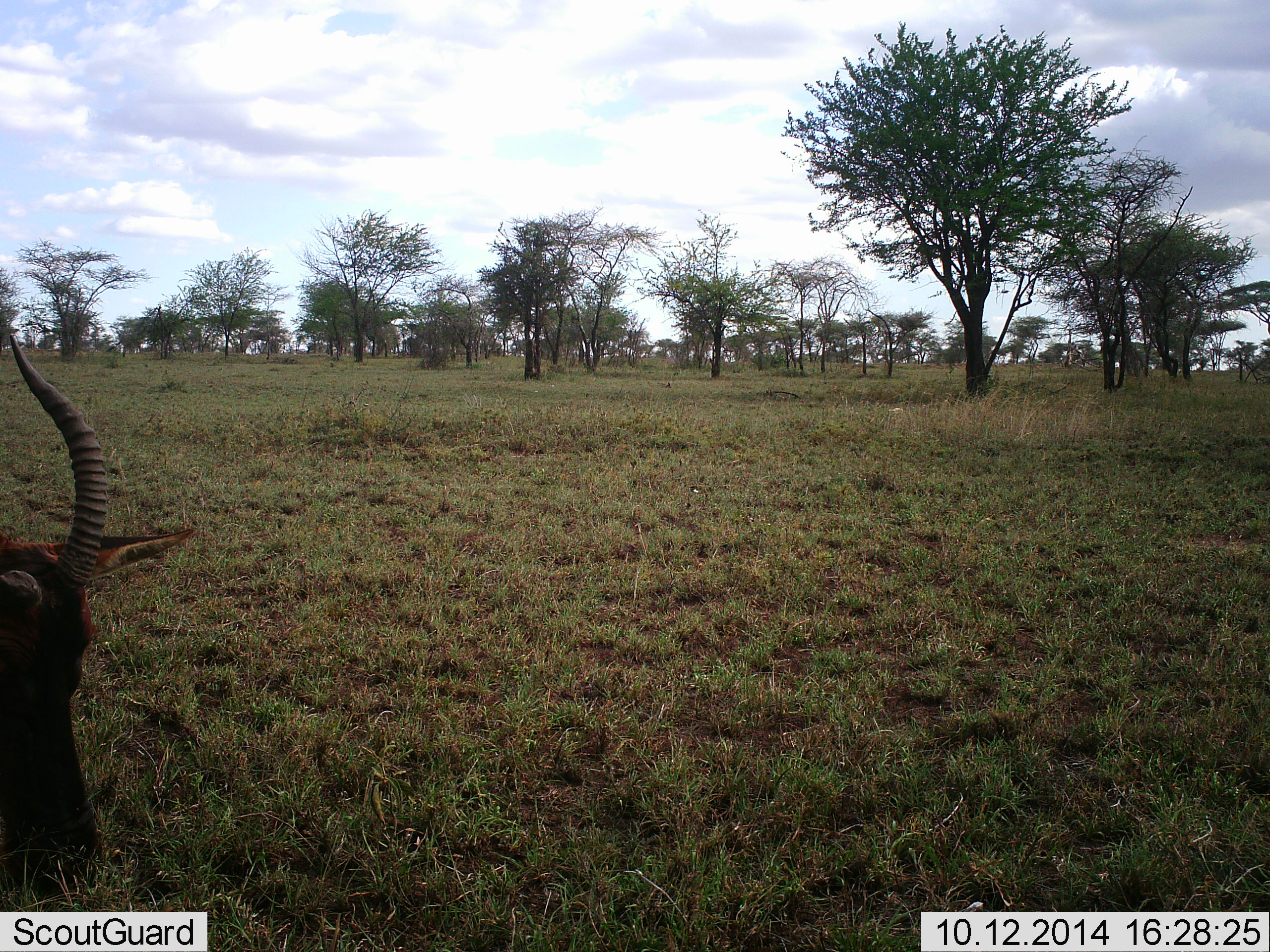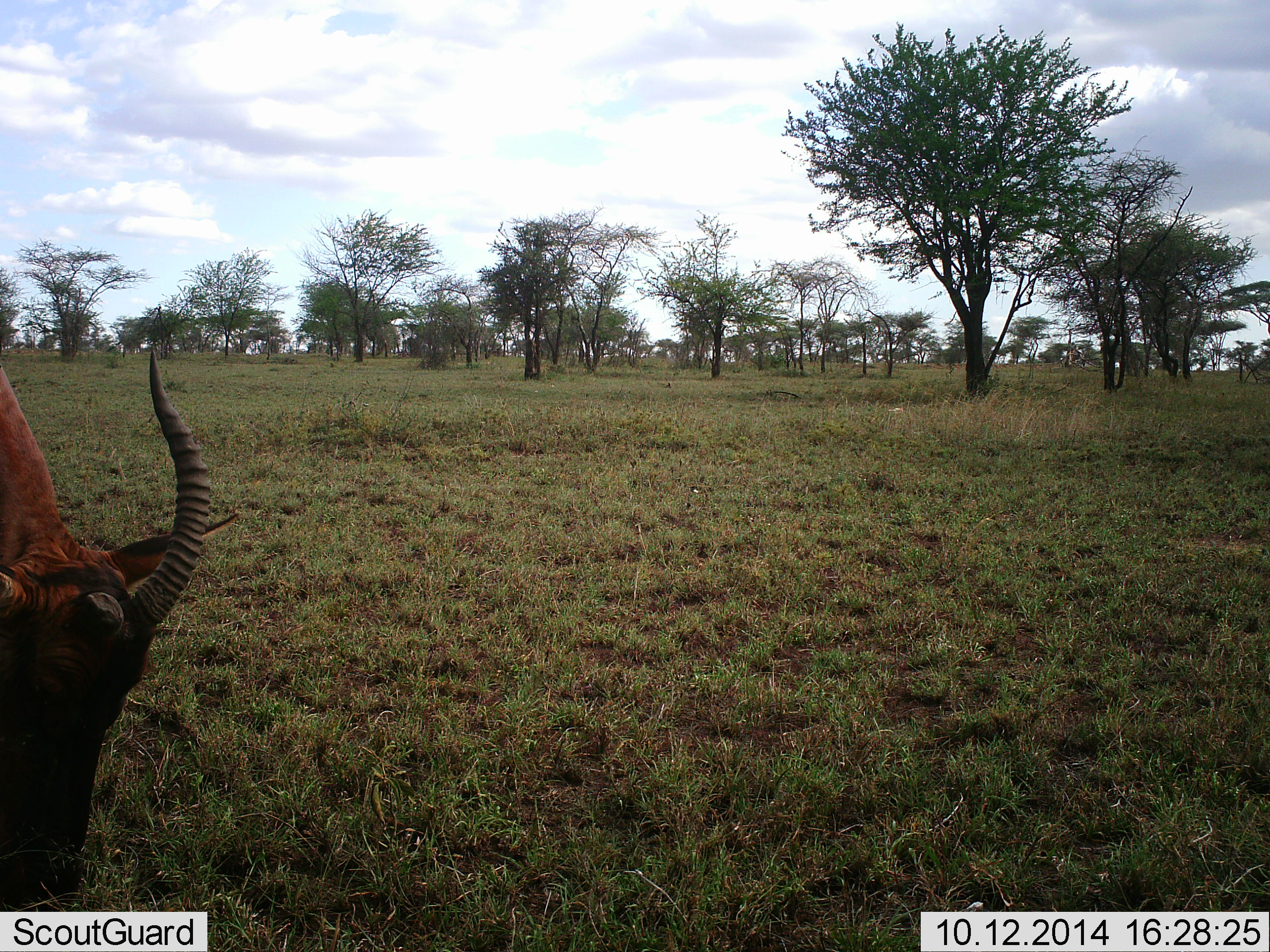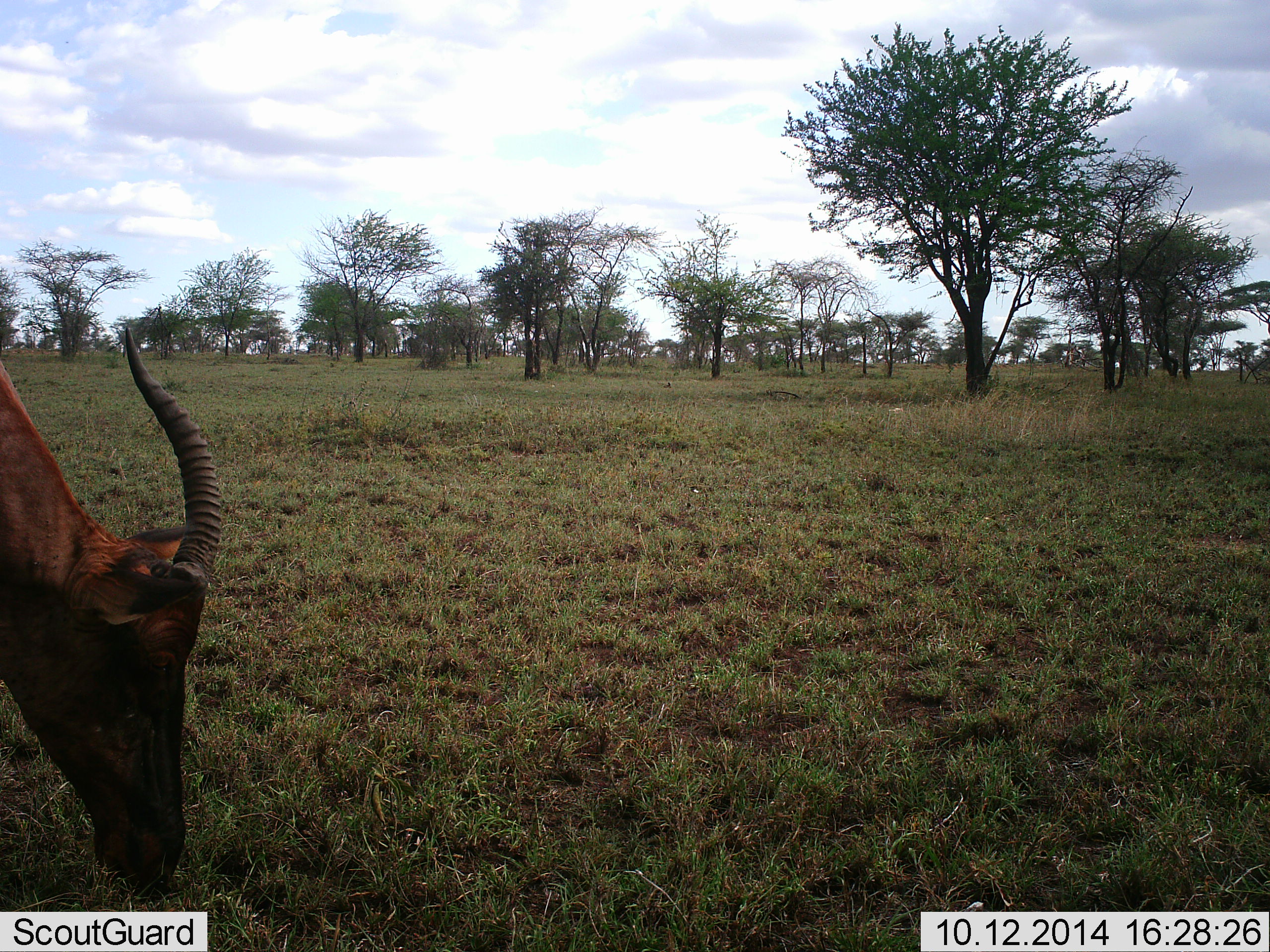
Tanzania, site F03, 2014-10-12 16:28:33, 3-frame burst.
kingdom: Animalia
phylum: Chordata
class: Mammalia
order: Artiodactyla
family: Bovidae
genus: Damaliscus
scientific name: Damaliscus lunatus jimela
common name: topi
Topi (Damaliscus lunatus jimela), count 1. Behavior (volunteer vote fractions): standing 20%, resting 0%, moving 0%, interacting 0%. Young present (vote fraction): 0%. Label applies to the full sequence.